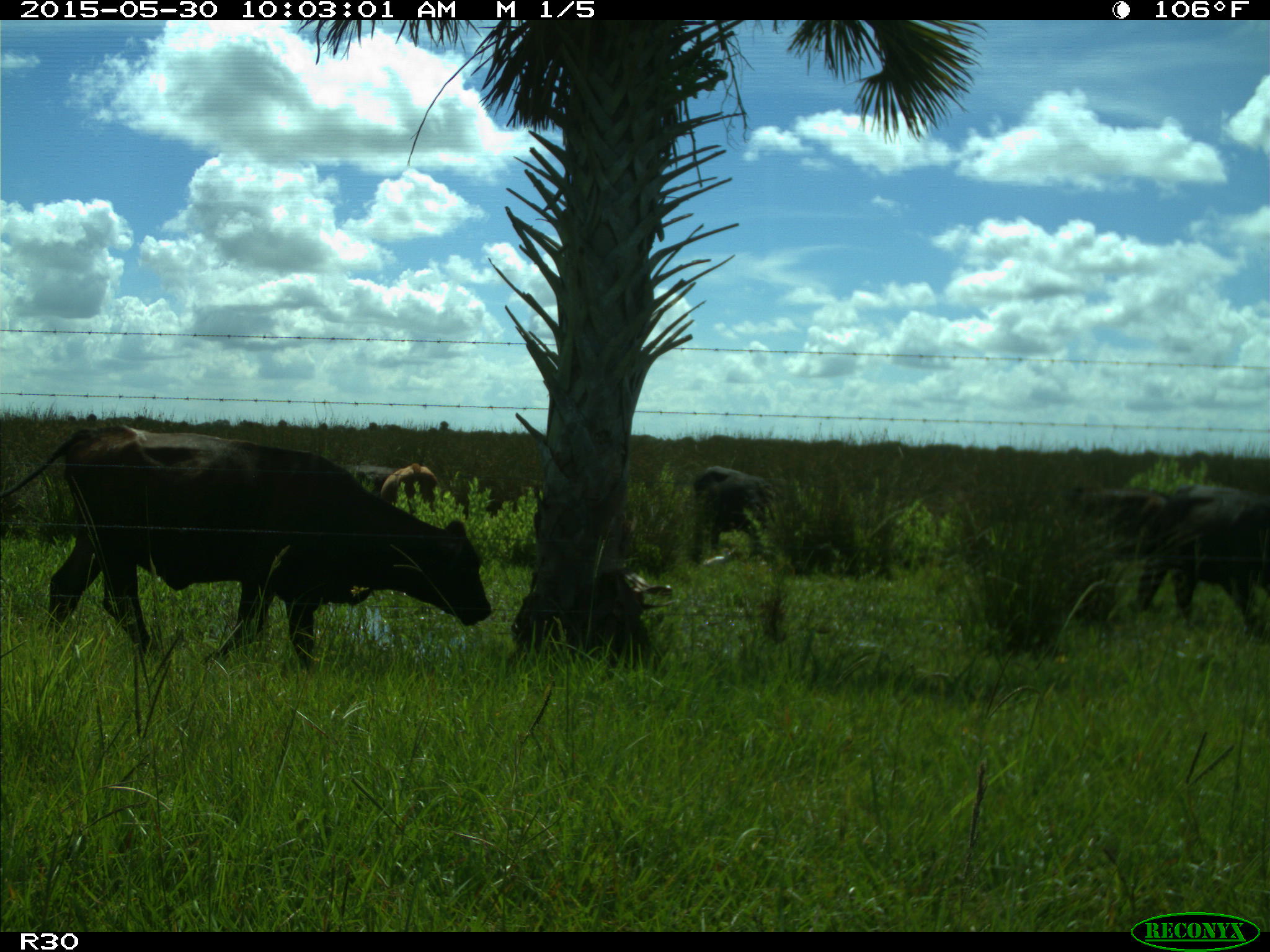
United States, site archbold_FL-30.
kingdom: Animalia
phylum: Chordata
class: Mammalia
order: Artiodactyla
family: Bovidae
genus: Bos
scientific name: Bos taurus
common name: domestic cow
Bos taurus (domestic cow).